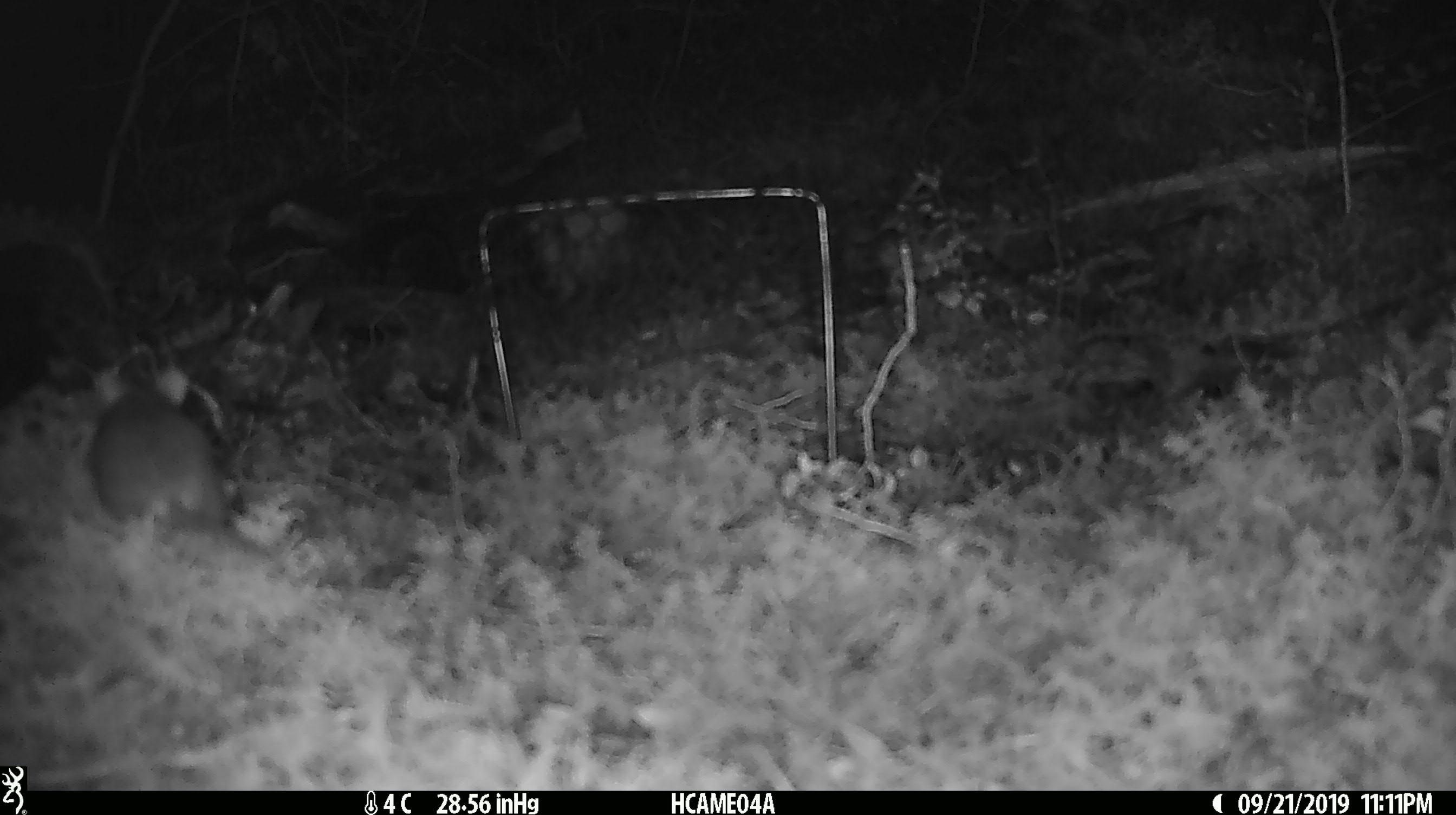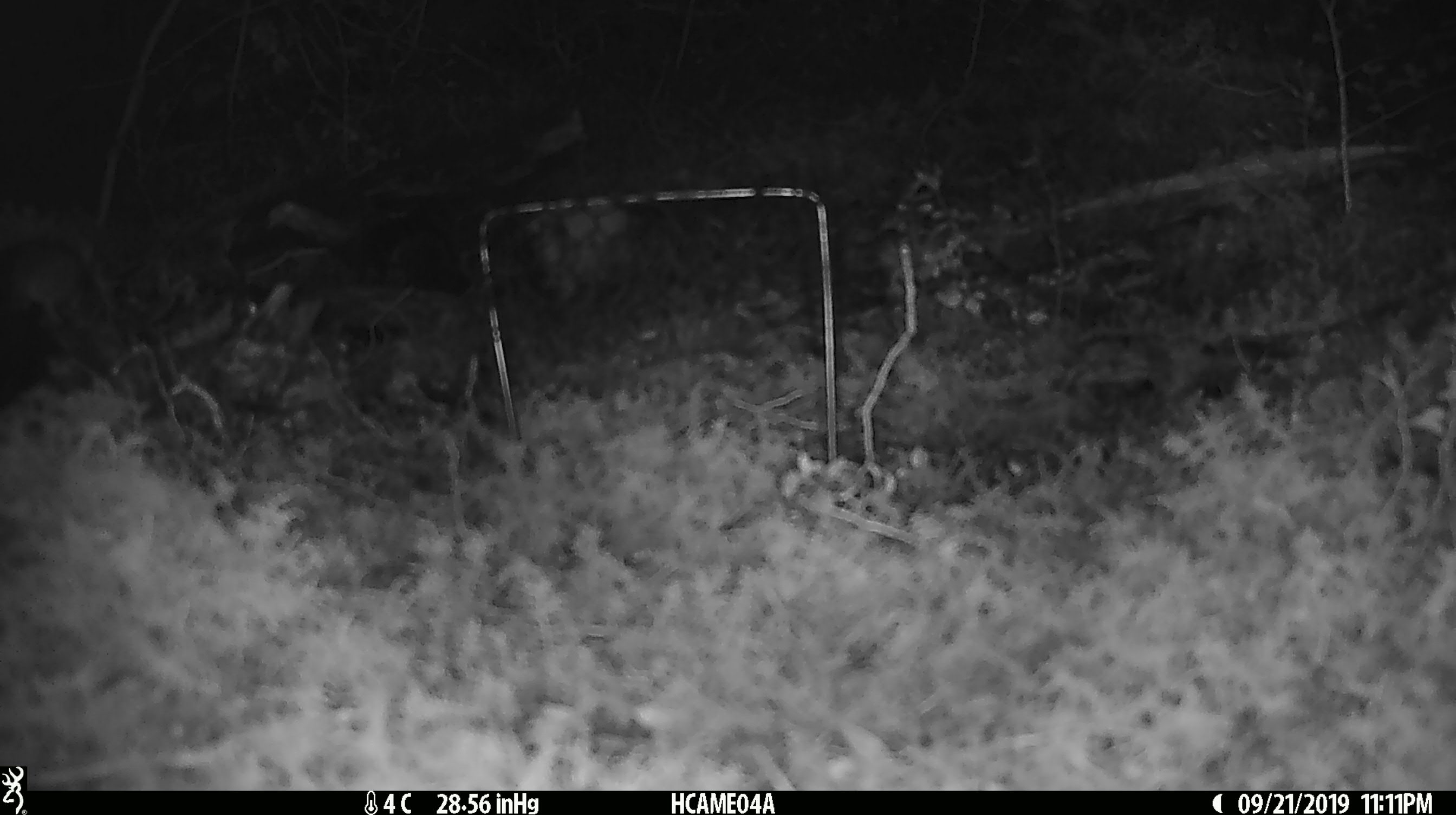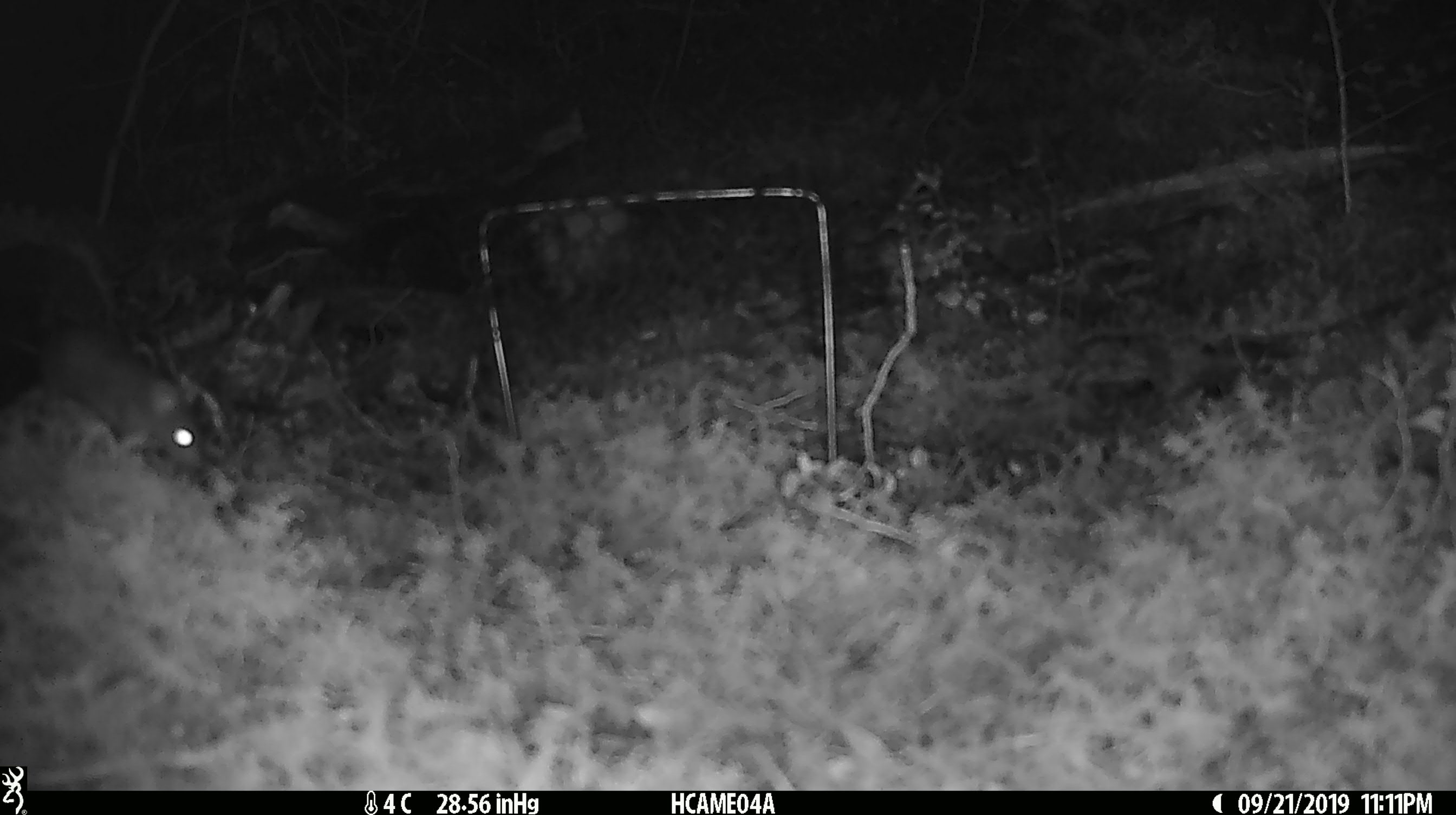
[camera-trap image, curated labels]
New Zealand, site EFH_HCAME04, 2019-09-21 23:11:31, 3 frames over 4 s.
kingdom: Animalia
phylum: Chordata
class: Mammalia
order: Rodentia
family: Muridae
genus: Mus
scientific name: Mus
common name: mouse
Mouse (Mus).